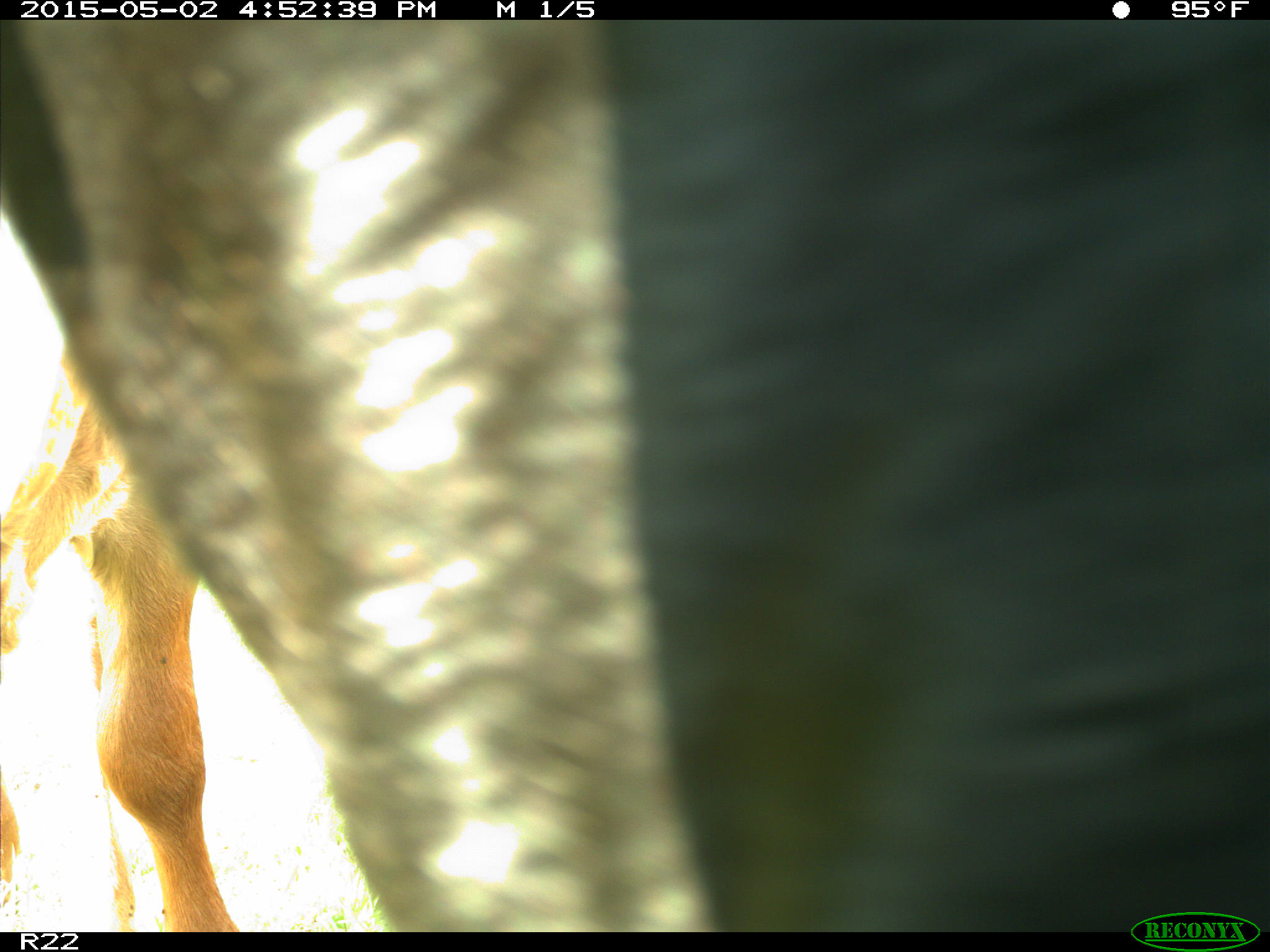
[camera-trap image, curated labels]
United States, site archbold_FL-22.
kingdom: Animalia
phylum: Chordata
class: Mammalia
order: Artiodactyla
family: Bovidae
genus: Bos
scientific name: Bos taurus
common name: domestic cow